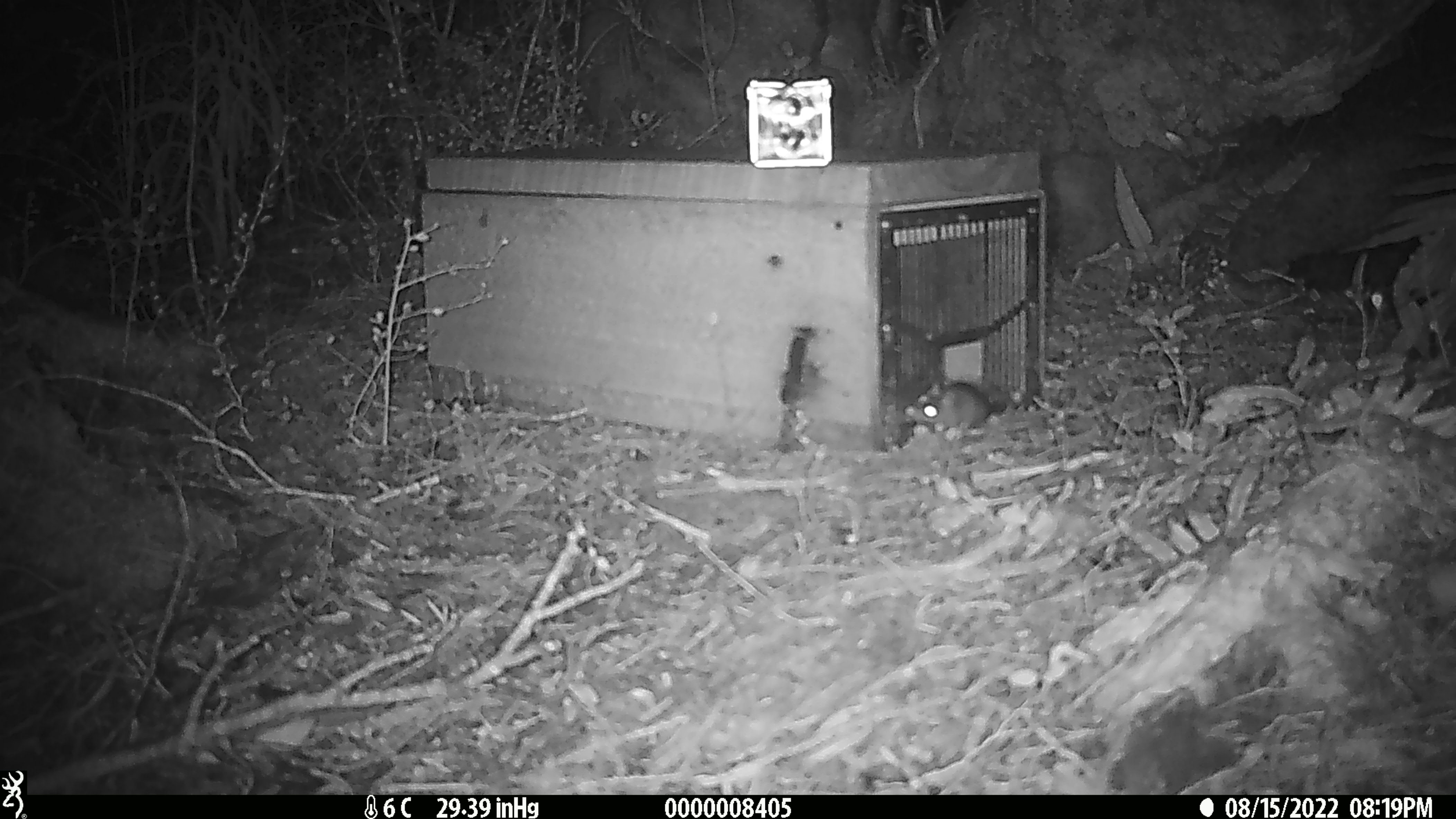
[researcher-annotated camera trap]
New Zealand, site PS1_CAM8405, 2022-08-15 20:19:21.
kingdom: Animalia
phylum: Chordata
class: Mammalia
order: Rodentia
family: Muridae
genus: Mus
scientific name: Mus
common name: mouse